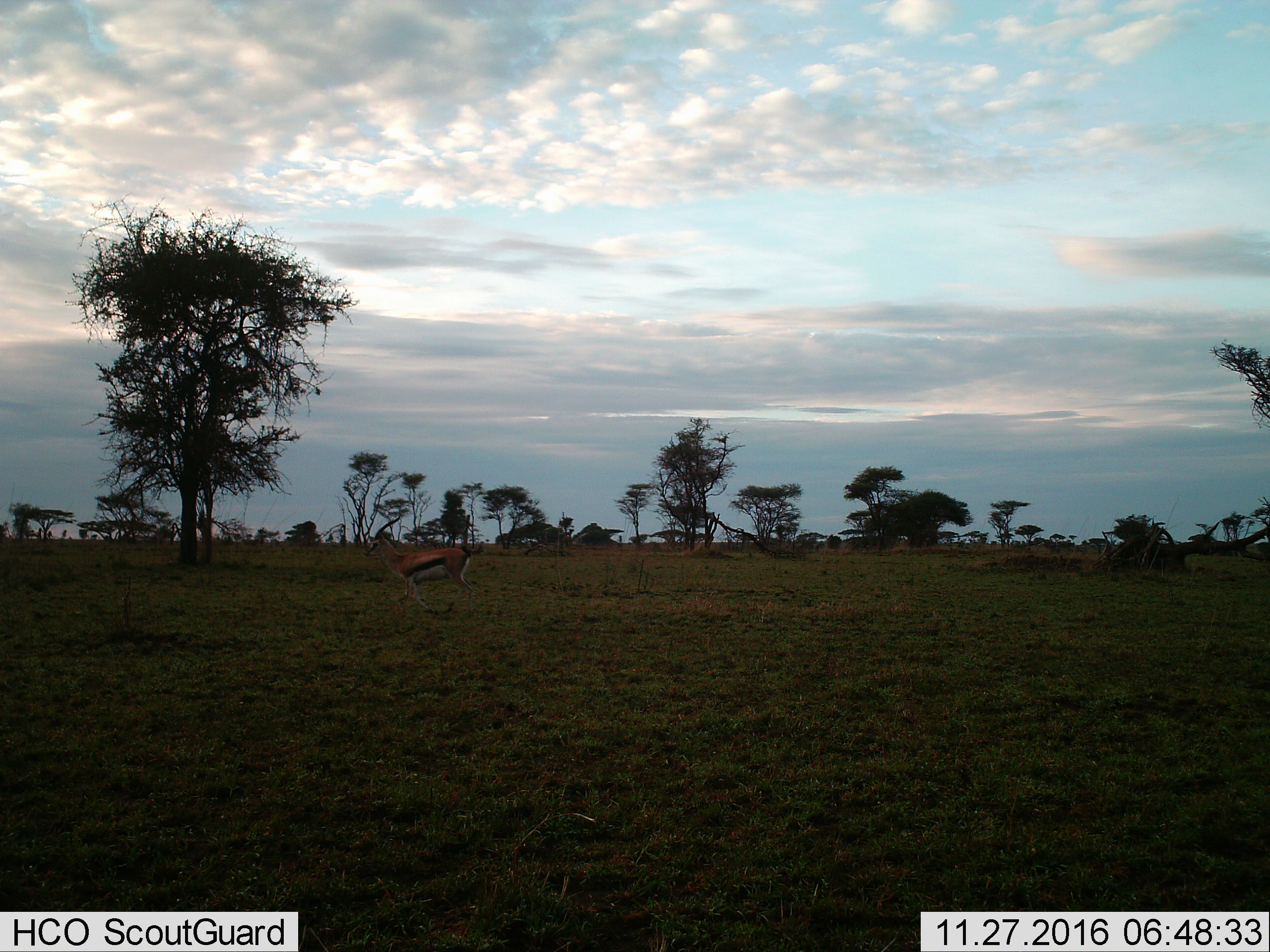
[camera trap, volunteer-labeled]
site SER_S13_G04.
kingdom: Animalia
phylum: Chordata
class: Mammalia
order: Artiodactyla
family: Bovidae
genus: Eudorcas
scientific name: Eudorcas thomsonii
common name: thomson's gazelle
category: gazellethomsons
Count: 1.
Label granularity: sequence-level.